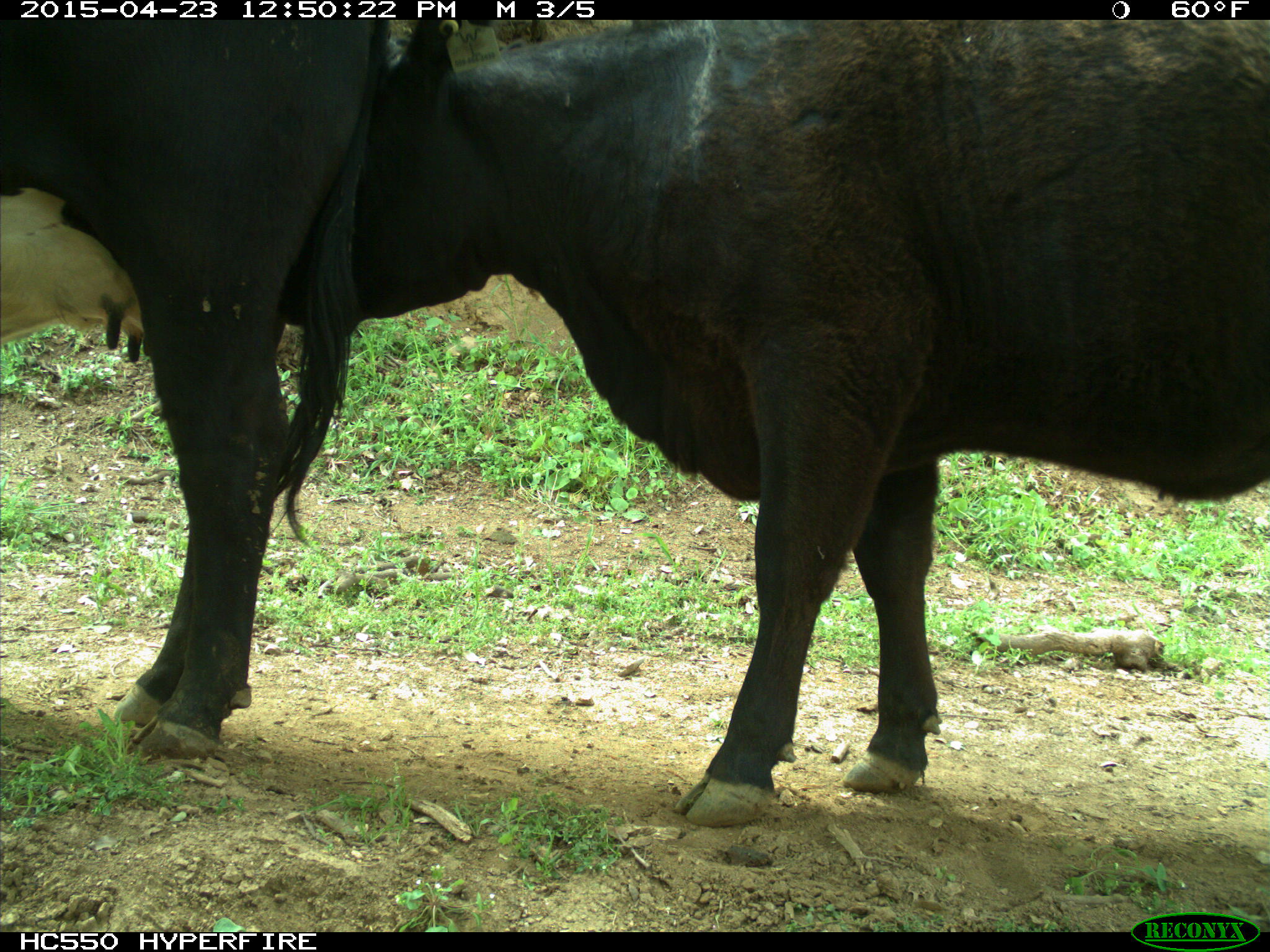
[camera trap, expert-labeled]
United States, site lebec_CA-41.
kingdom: Animalia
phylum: Chordata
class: Mammalia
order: Artiodactyla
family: Bovidae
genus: Bos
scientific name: Bos taurus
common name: domestic cow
Bos taurus (domestic cow).